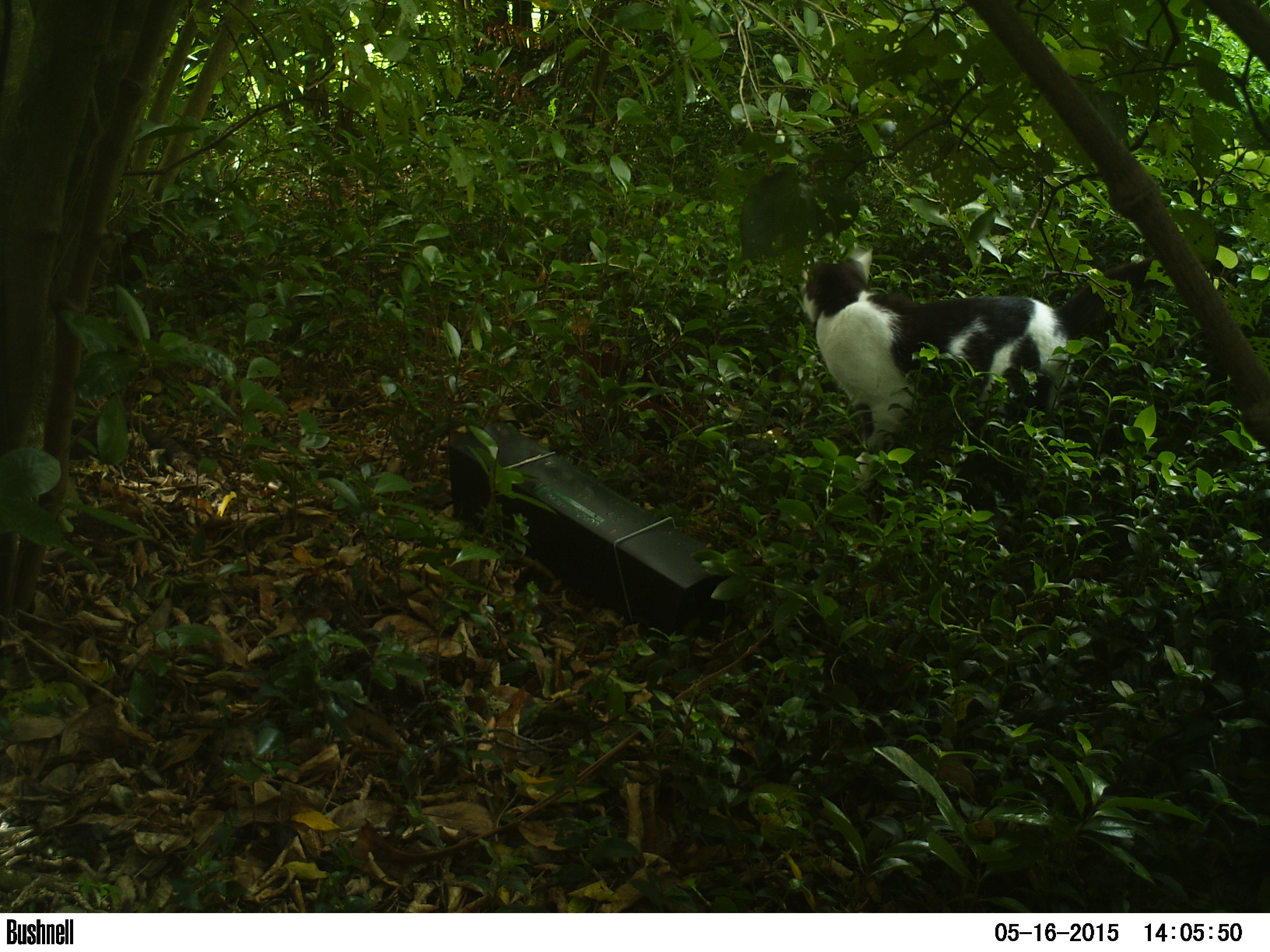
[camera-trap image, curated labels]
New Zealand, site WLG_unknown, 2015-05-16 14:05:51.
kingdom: Animalia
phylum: Chordata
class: Mammalia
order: Carnivora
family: Felidae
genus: Felis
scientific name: Felis catus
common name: domestic cat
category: cat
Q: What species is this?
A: Cat (domestic cat) (Felis catus).